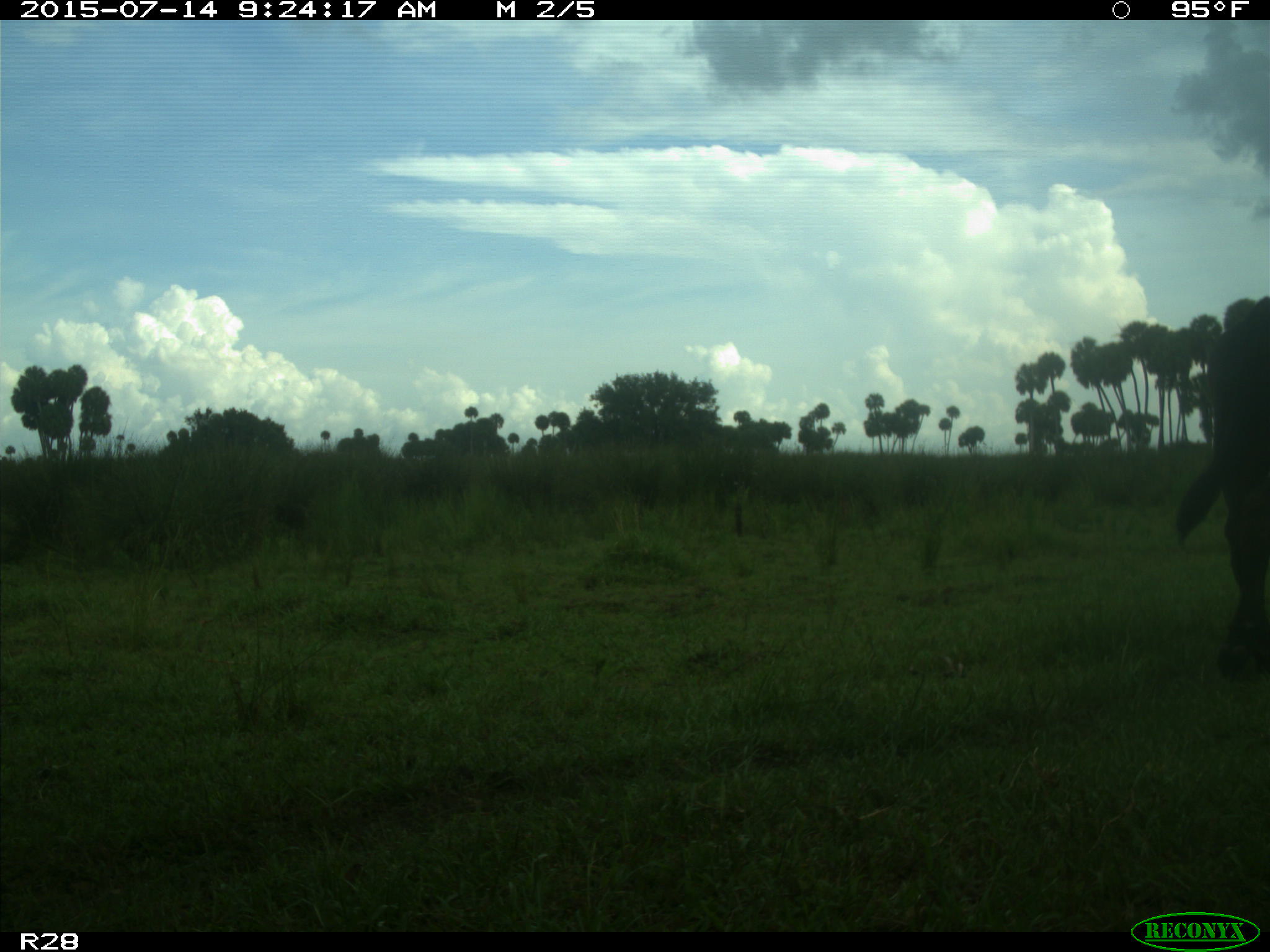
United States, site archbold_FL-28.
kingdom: Animalia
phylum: Chordata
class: Mammalia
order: Artiodactyla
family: Bovidae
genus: Bos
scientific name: Bos taurus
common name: domestic cow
Bos taurus (domestic cow).